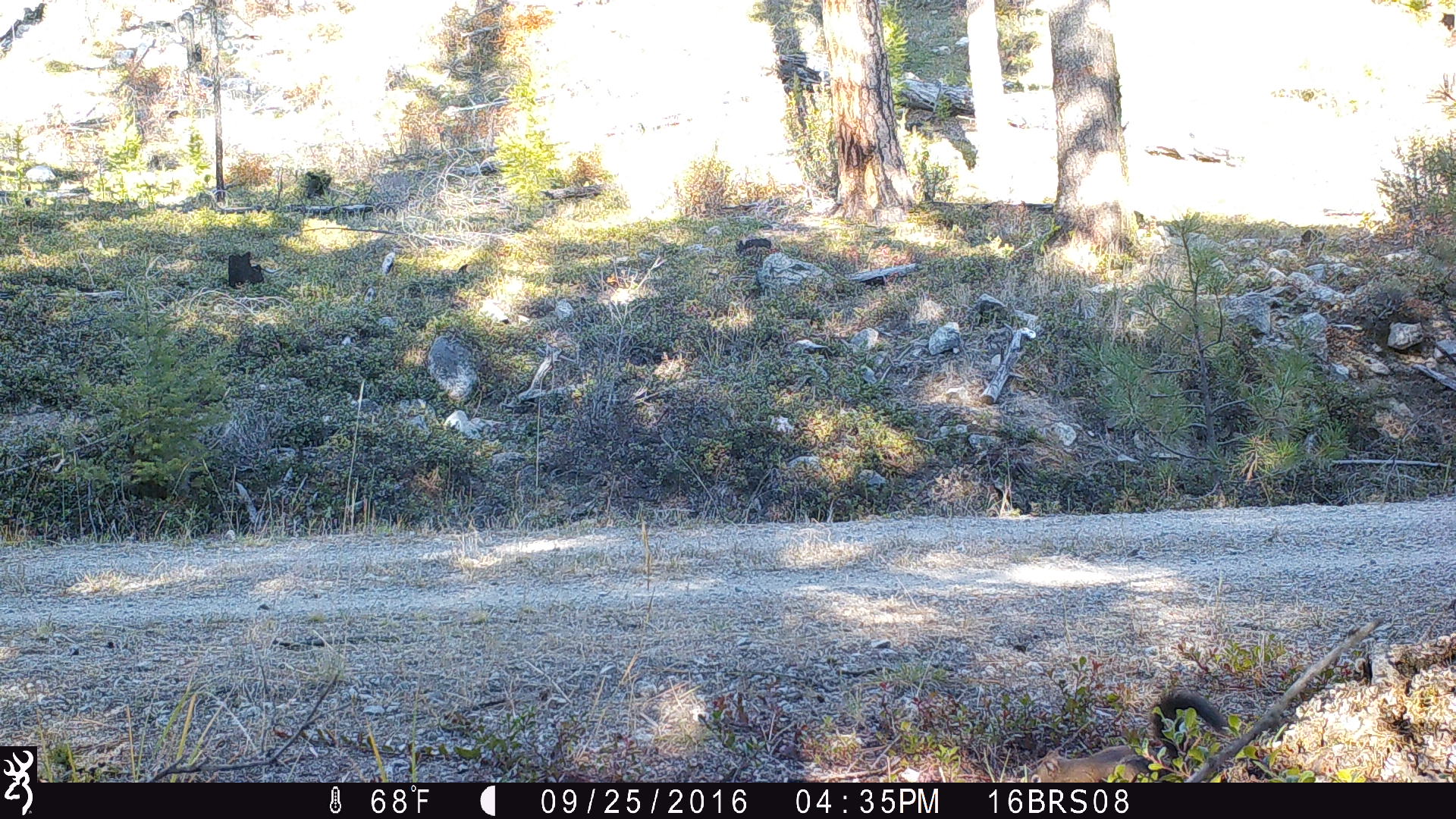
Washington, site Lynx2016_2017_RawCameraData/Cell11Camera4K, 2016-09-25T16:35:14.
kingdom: Animalia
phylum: Chordata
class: Mammalia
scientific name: Mammalia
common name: small mammal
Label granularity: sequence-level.